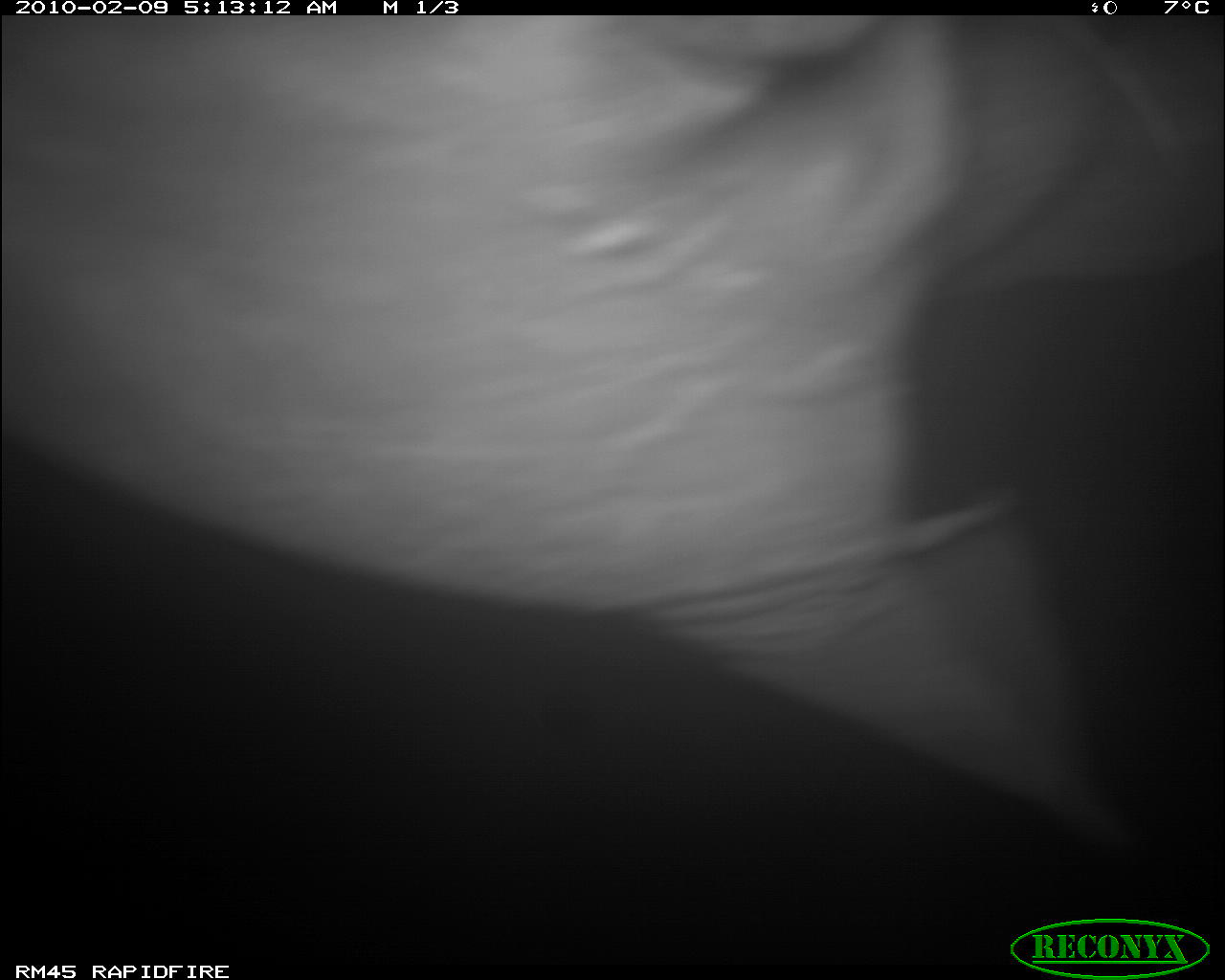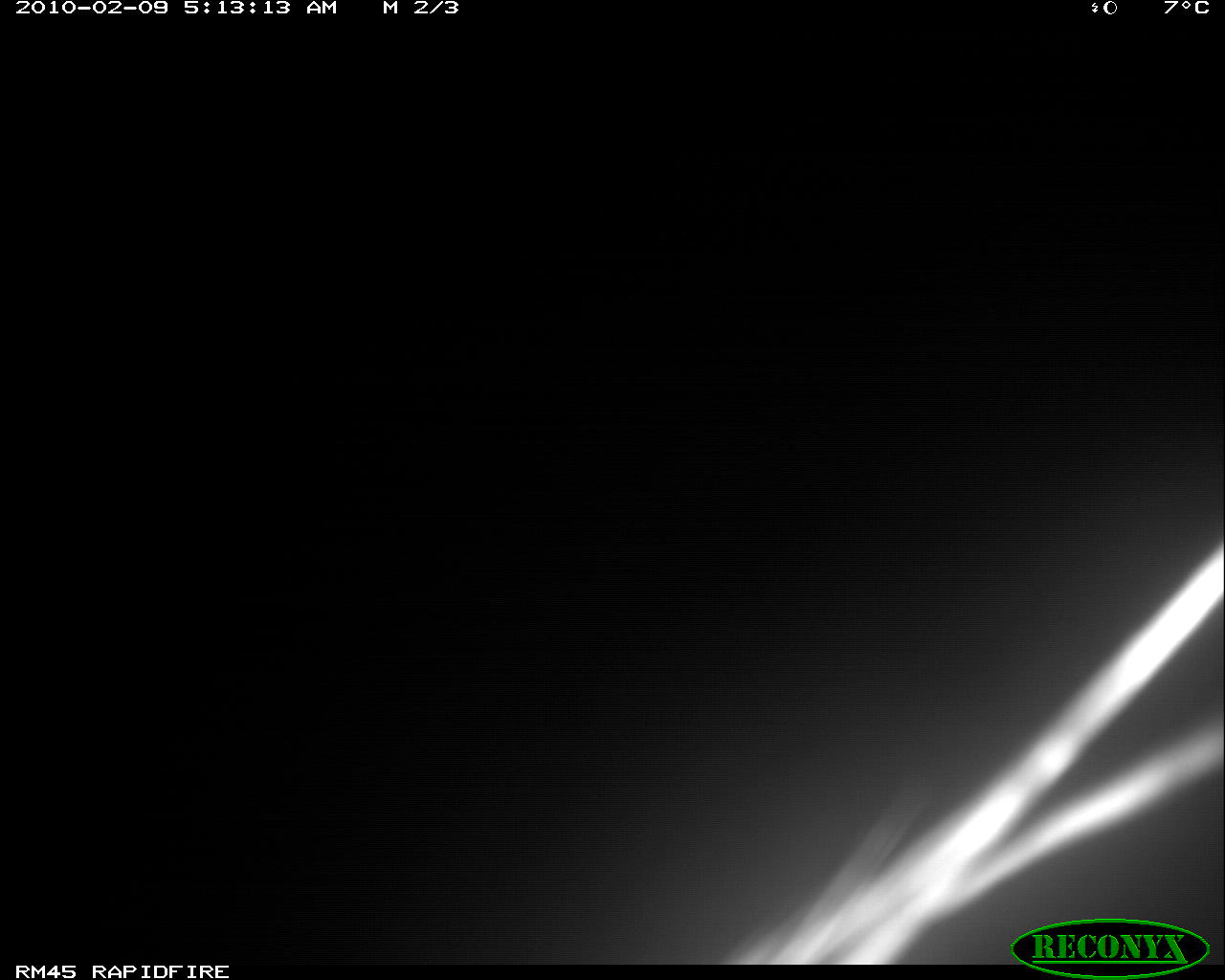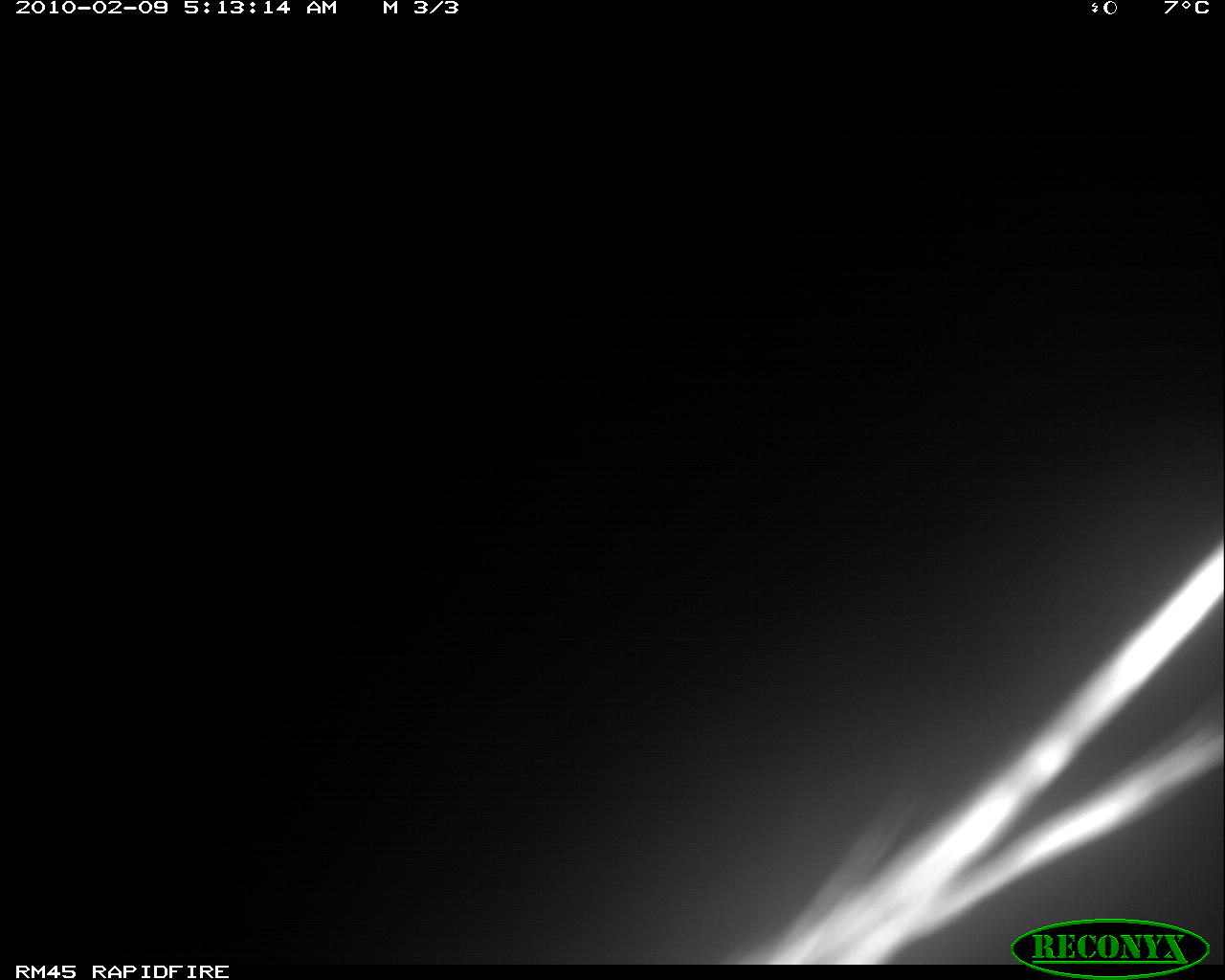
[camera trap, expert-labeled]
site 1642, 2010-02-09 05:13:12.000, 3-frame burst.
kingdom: Animalia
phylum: Chordata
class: Mammalia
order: Perissodactyla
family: Rhinocerotidae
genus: Diceros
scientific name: Diceros bicornis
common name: black rhinoceros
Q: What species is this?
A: Diceros bicornis (black rhinoceros).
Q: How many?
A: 1.